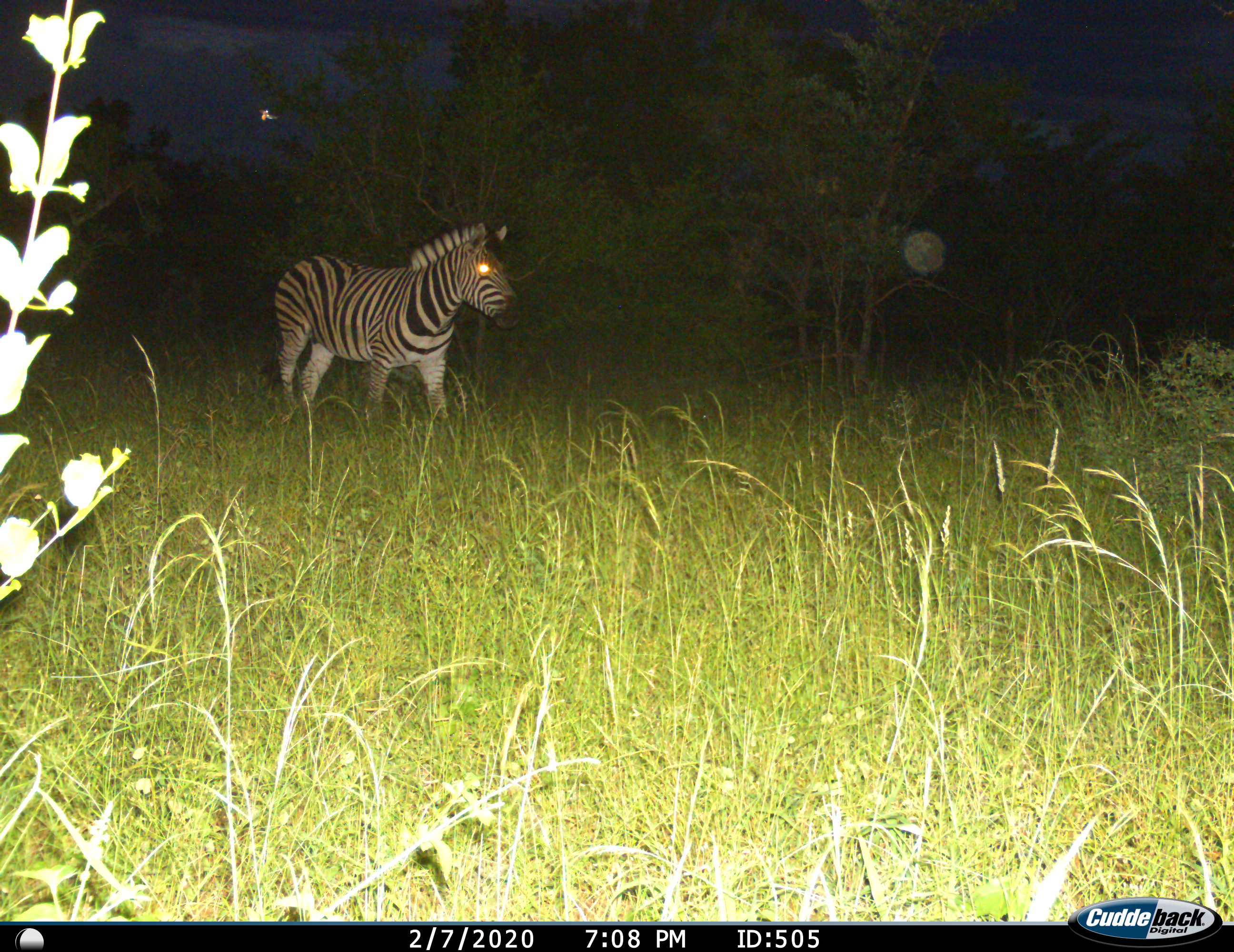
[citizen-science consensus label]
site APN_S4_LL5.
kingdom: Animalia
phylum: Chordata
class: Mammalia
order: Perissodactyla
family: Equidae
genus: Equus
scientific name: Equus quagga burchellii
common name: burchell's zebra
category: zebraburchells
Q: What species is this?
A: Zebraburchells (burchell's zebra) (Equus quagga burchellii).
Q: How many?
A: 1.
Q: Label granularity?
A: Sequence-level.